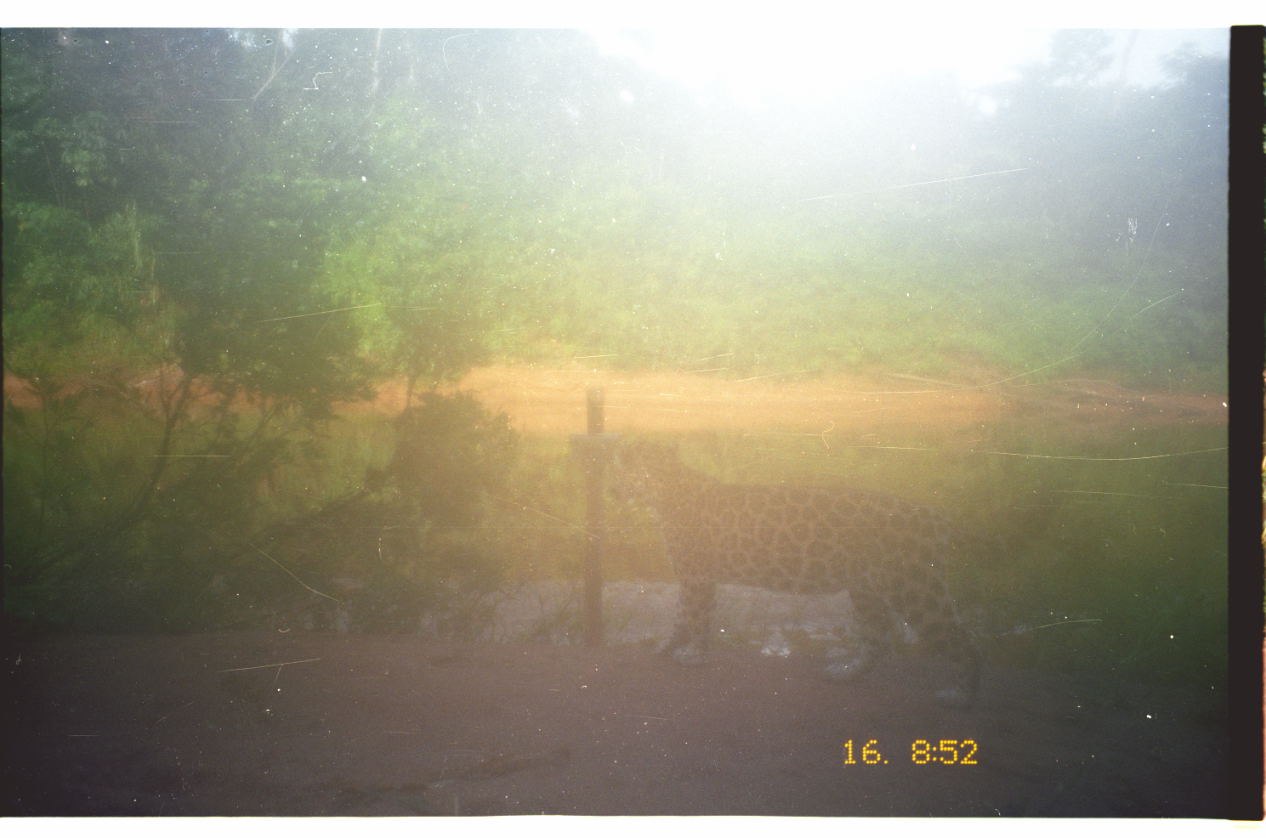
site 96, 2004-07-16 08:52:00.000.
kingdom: Animalia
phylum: Chordata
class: Mammalia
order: Carnivora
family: Felidae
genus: Panthera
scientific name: Panthera onca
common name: jaguar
Panthera onca (jaguar).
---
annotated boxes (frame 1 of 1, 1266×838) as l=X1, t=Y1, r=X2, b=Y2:
panthera onca: l=602, t=434, r=1067, b=713